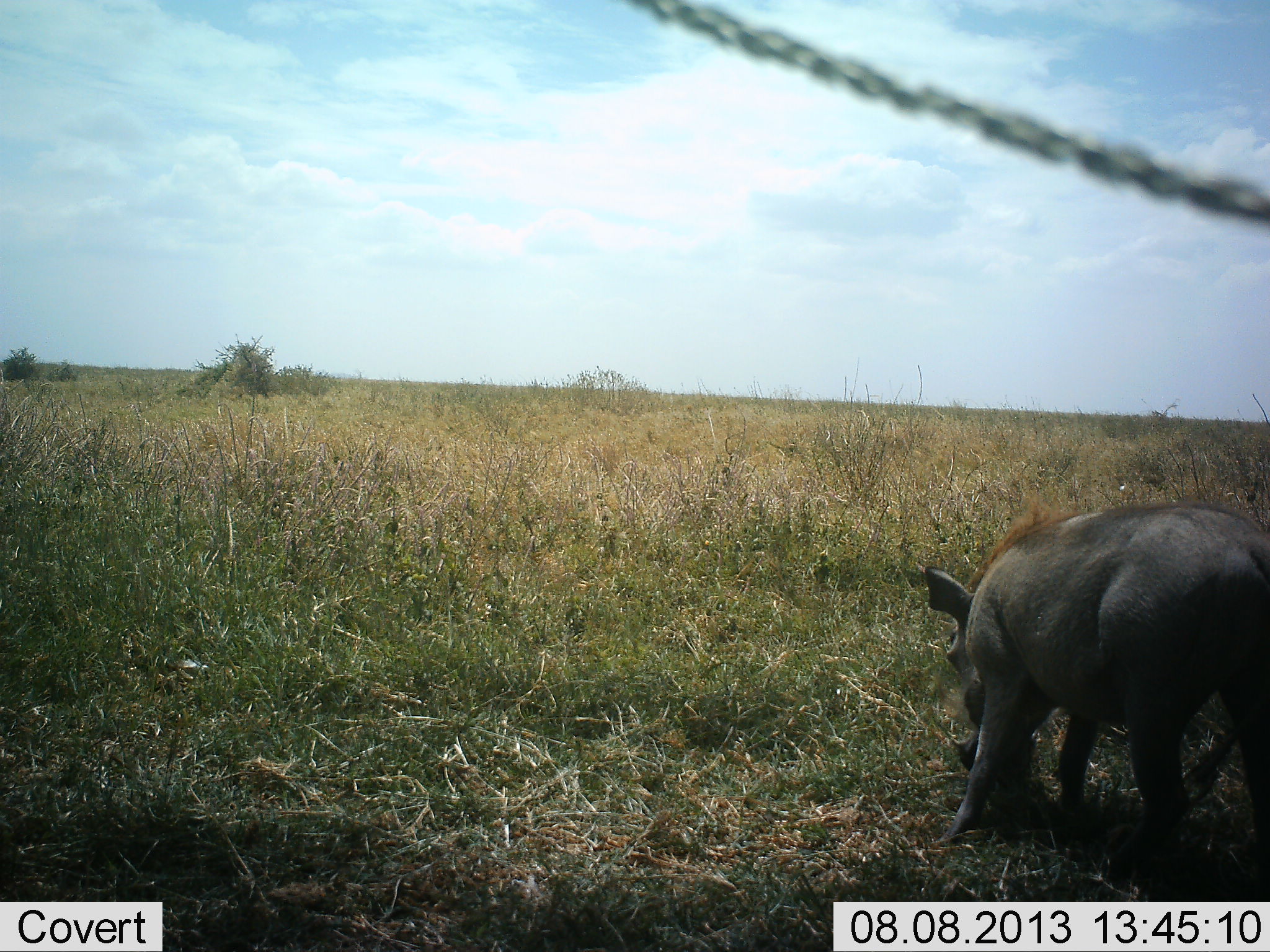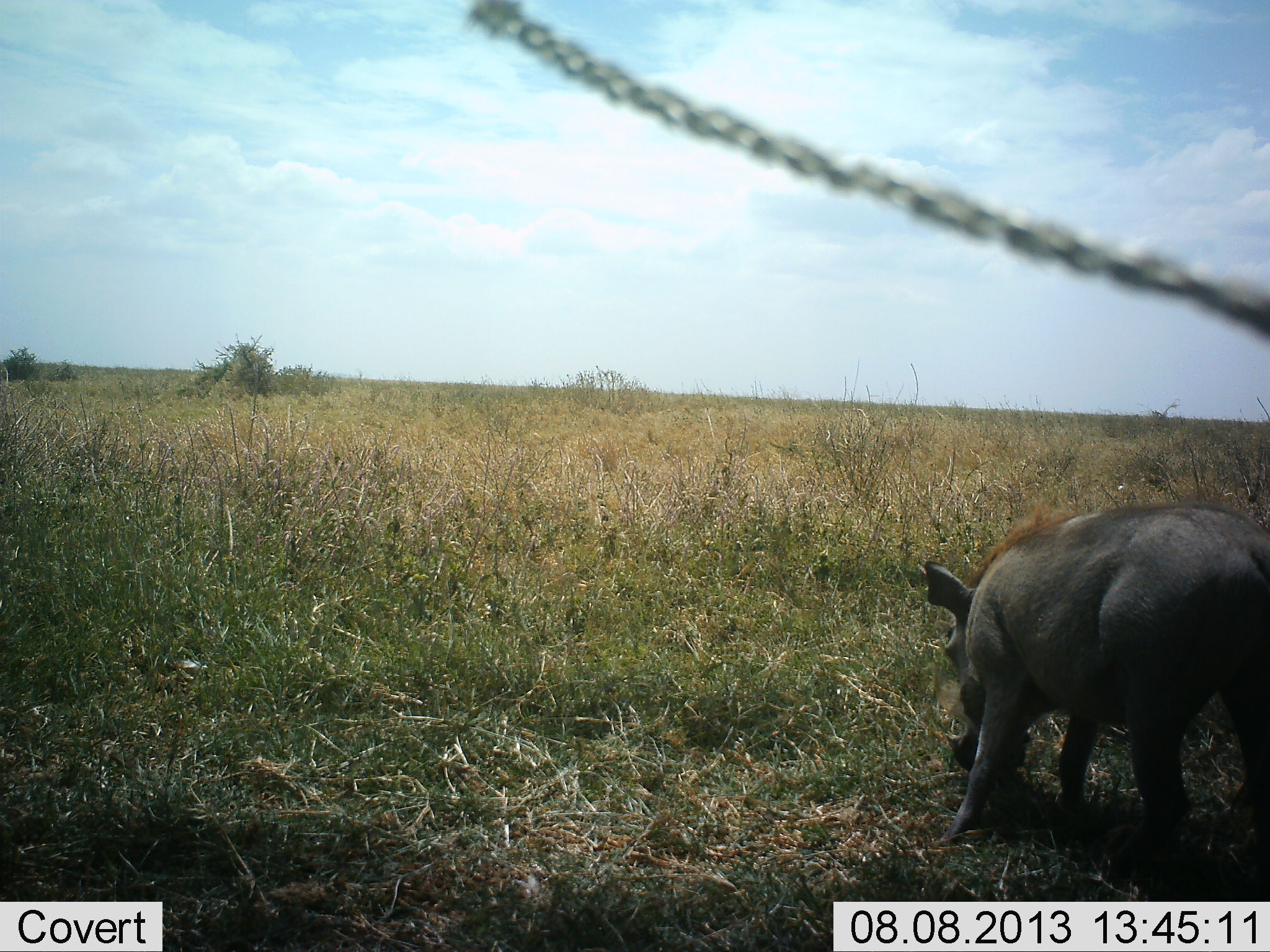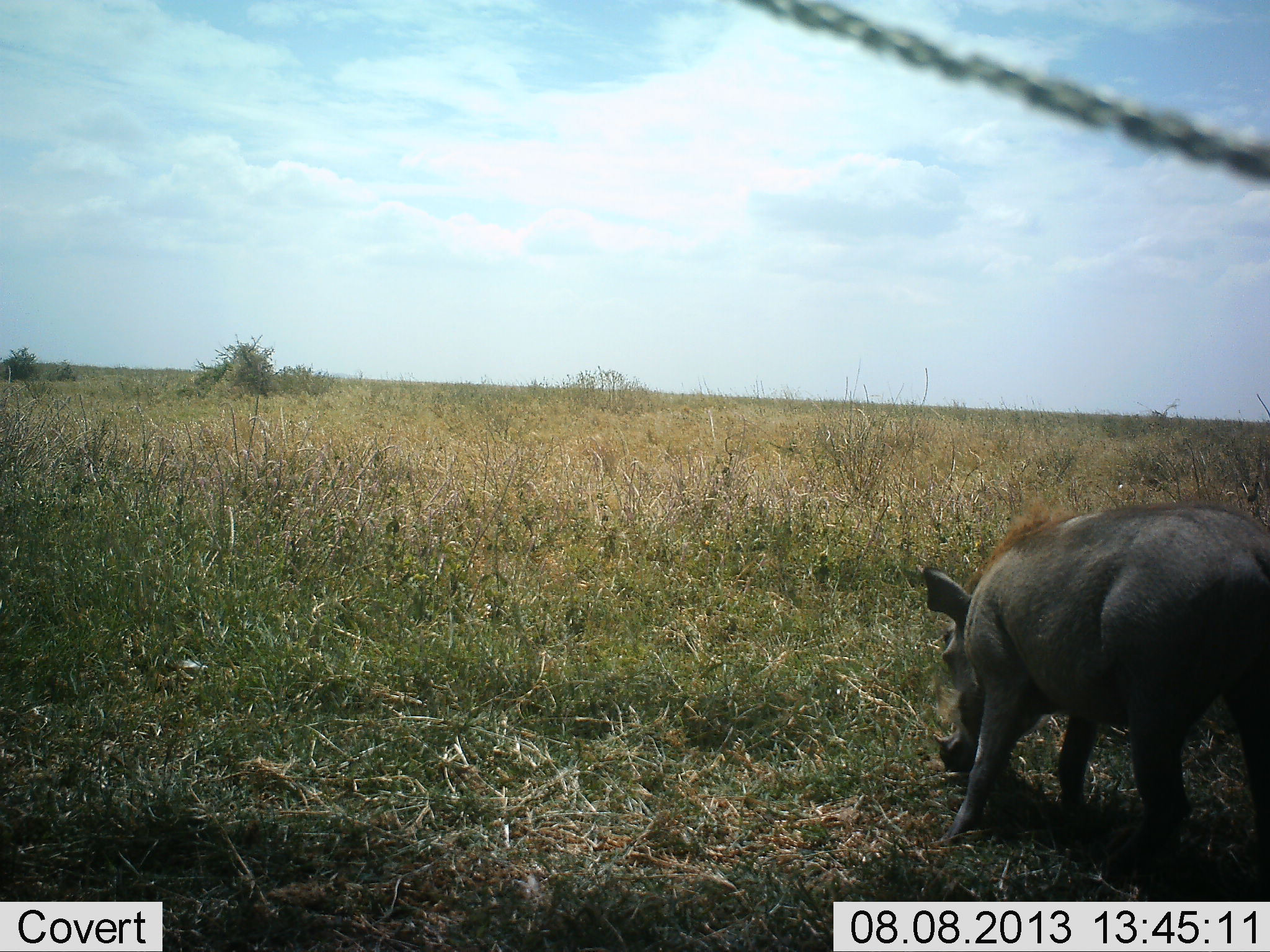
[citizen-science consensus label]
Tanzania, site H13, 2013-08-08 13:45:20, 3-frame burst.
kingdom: Animalia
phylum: Chordata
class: Mammalia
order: Artiodactyla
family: Suidae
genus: Phacochoerus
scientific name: Phacochoerus africanus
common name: warthog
Warthog (Phacochoerus africanus), count 1. Behavior (volunteer vote fractions): standing 50%, resting 0%, moving 0%, interacting 0%. Young present (vote fraction): 0%. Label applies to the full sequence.